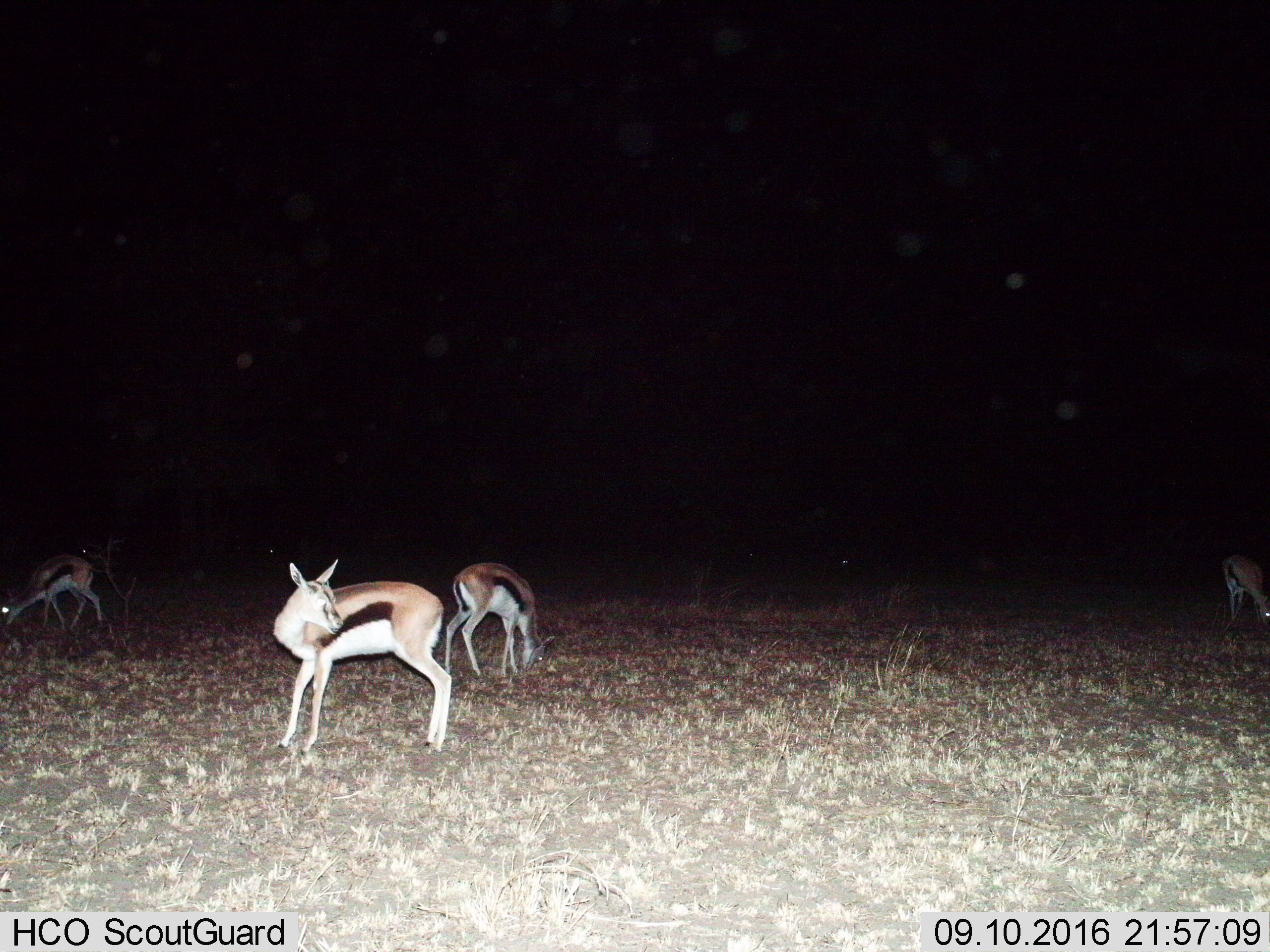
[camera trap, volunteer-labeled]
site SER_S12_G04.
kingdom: Animalia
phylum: Chordata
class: Mammalia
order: Artiodactyla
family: Bovidae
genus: Eudorcas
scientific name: Eudorcas thomsonii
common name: thomson's gazelle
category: gazellethomsons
Gazellethomsons (thomson's gazelle) (Eudorcas thomsonii), count 4. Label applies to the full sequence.